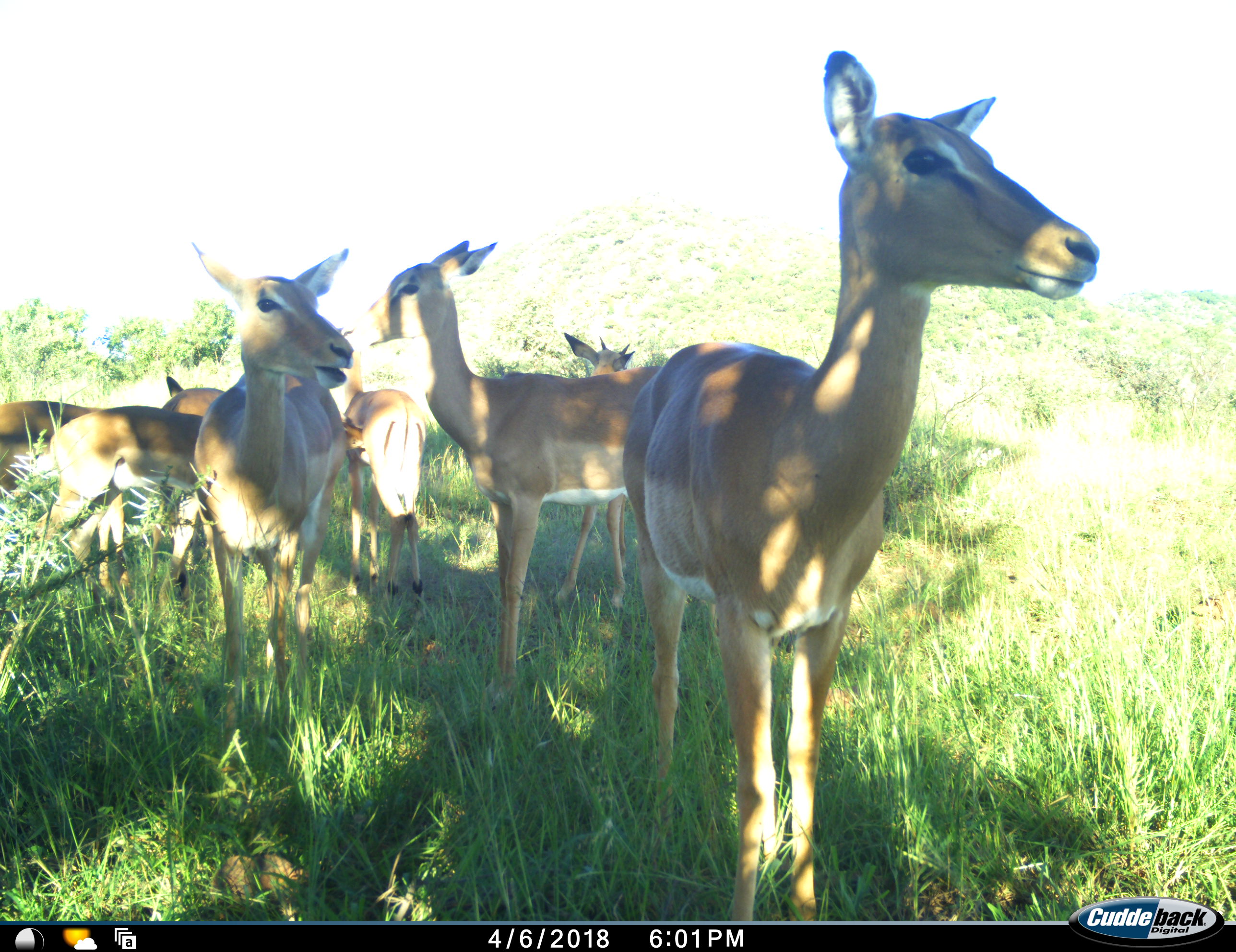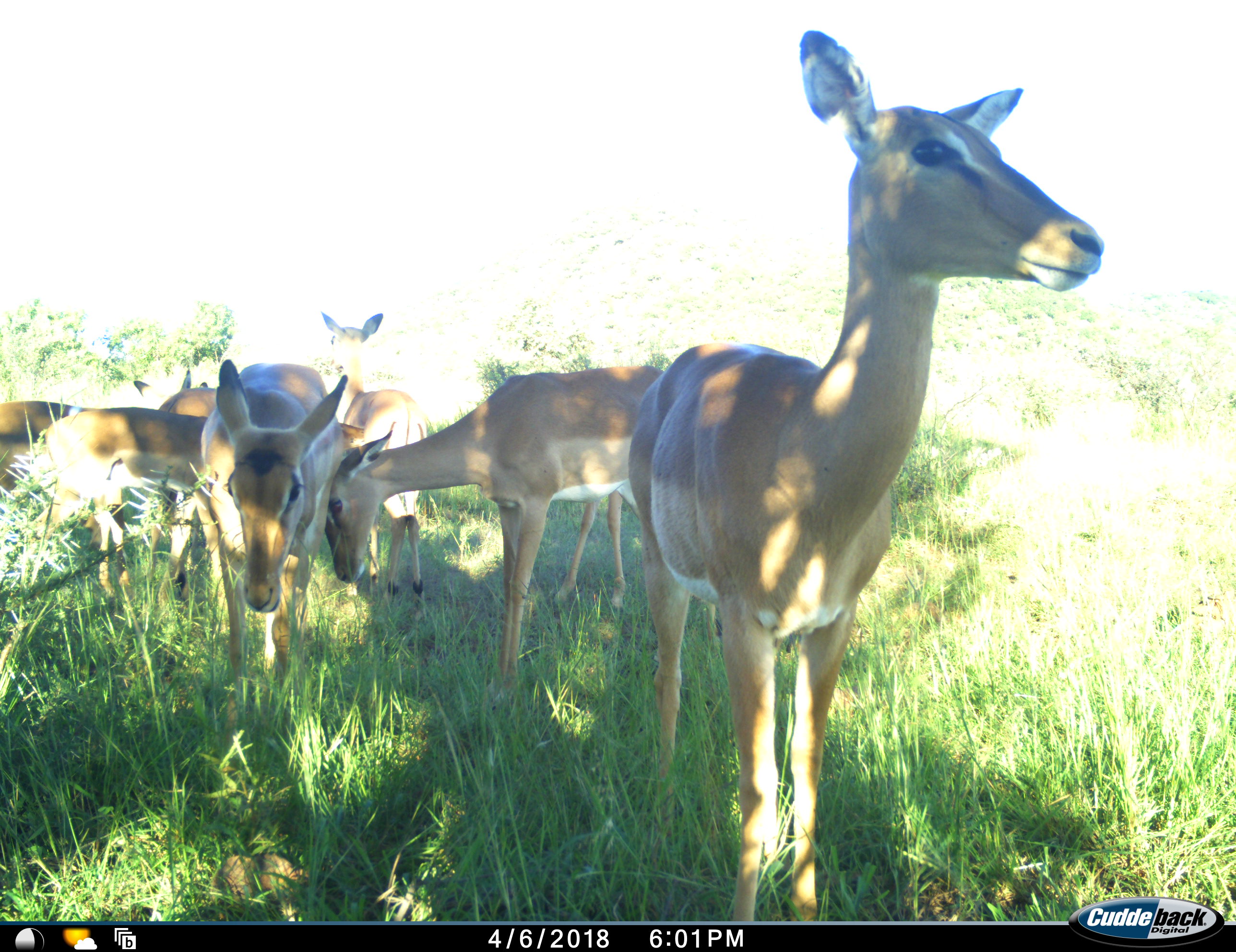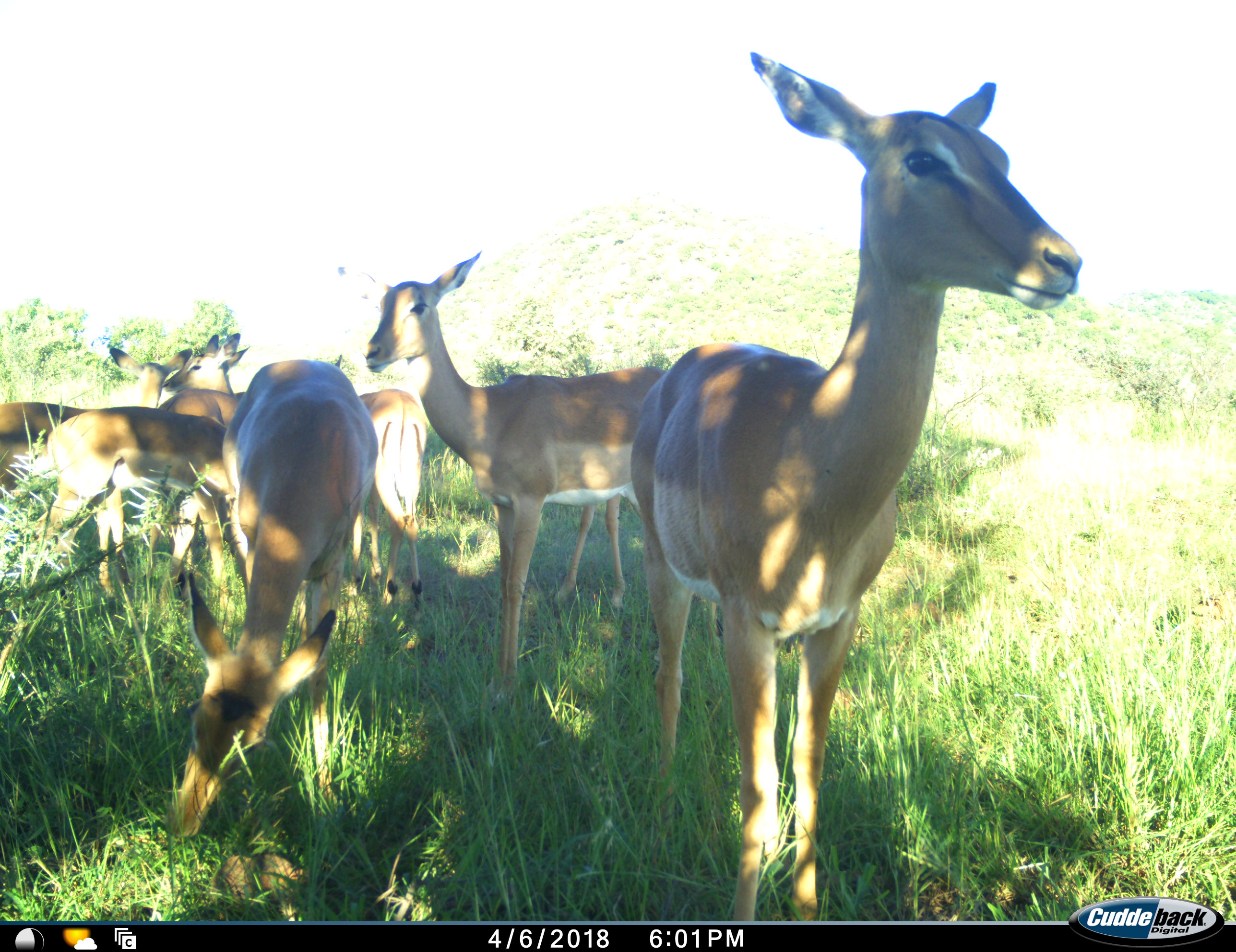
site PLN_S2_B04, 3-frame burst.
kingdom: Animalia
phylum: Chordata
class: Mammalia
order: Artiodactyla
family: Bovidae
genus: Aepyceros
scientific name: Aepyceros melampus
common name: impala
Impala (Aepyceros melampus), count 8. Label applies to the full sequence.